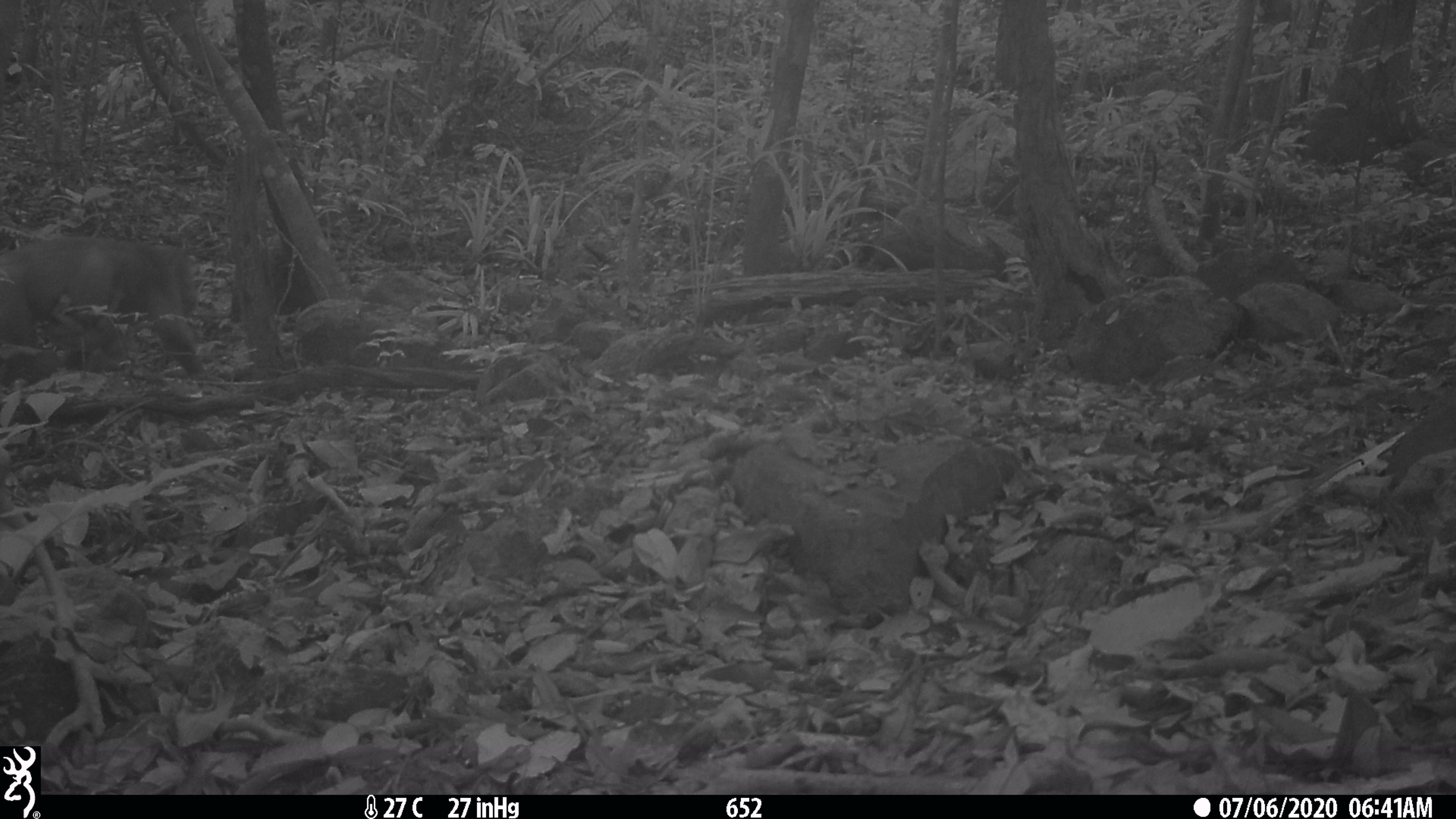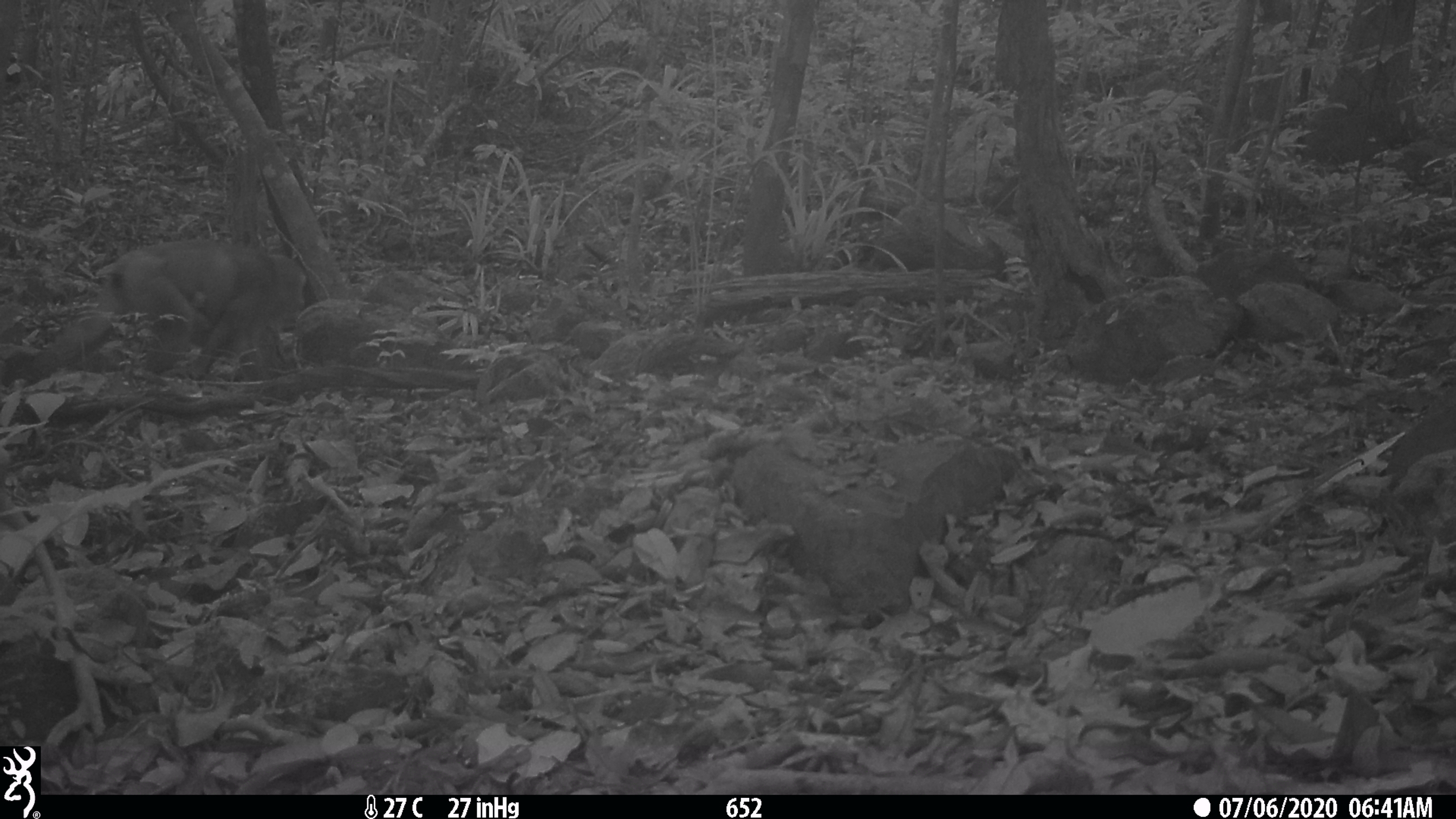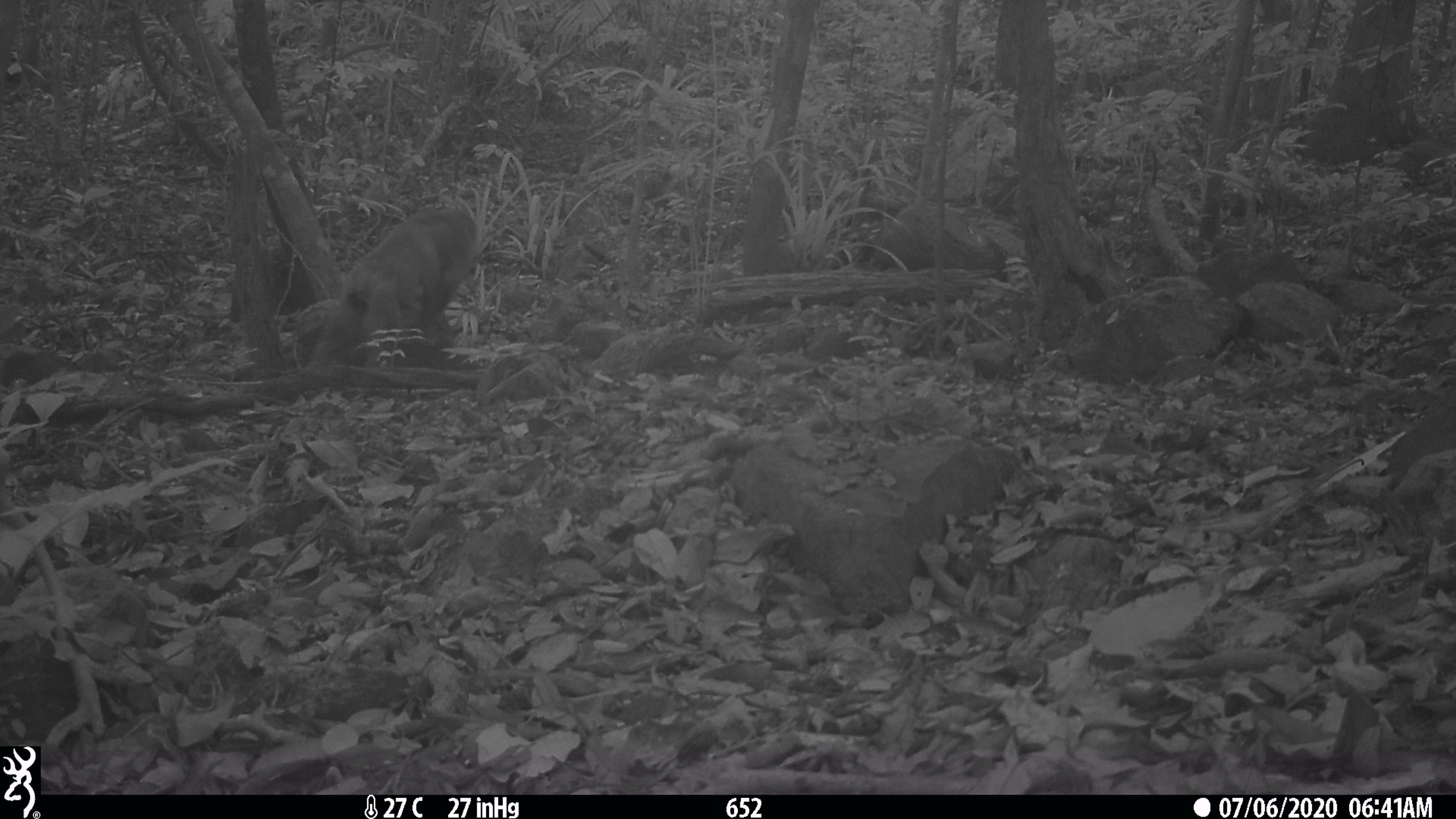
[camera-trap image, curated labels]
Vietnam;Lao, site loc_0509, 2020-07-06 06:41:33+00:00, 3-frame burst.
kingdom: Animalia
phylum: Chordata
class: Mammalia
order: Primates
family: Cercopithecidae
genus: Macaca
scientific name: Macaca arctoides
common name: stump-tailed macaque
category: stump tailed macaque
Stump tailed macaque (stump-tailed macaque) (Macaca arctoides). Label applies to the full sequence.